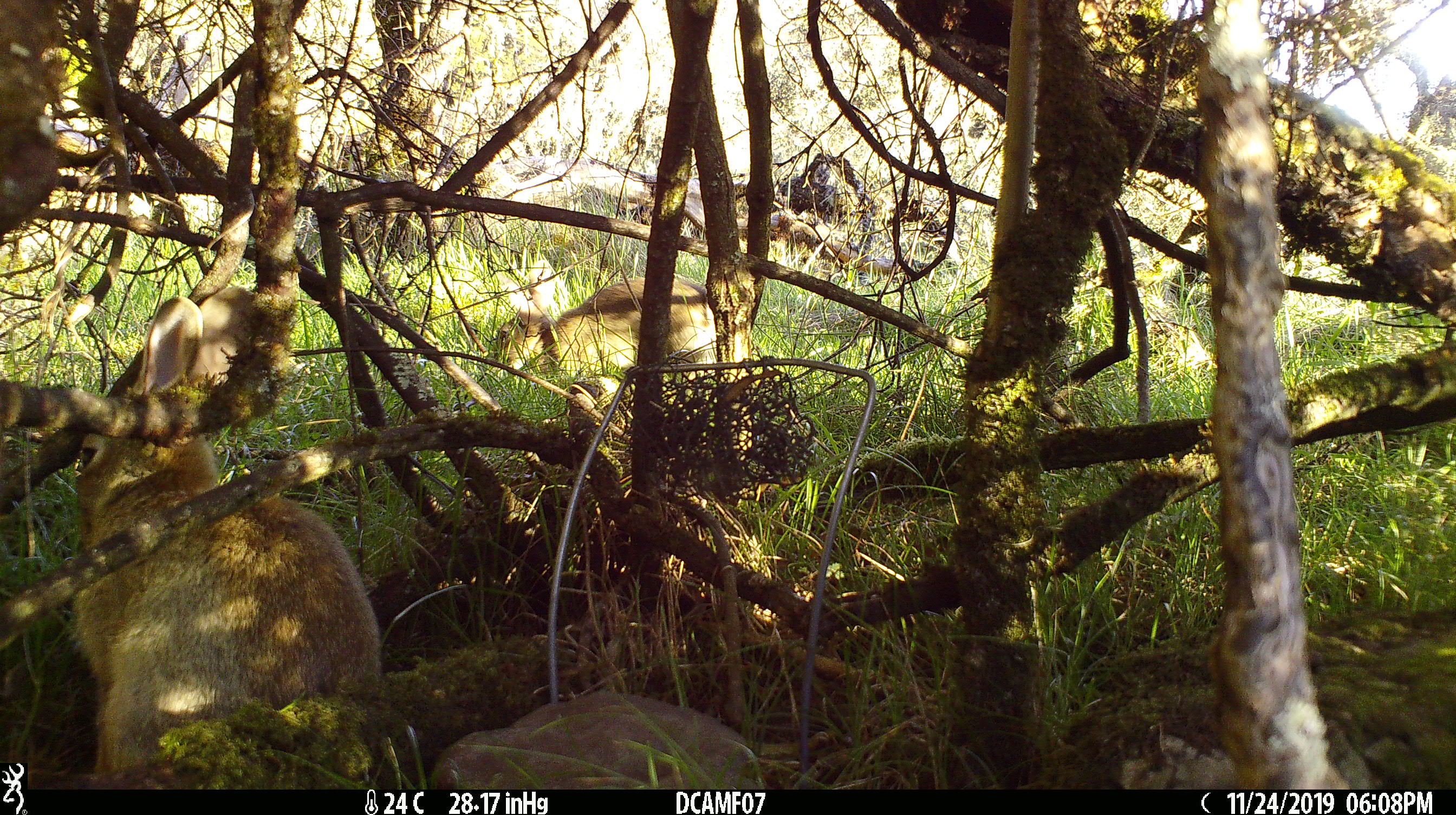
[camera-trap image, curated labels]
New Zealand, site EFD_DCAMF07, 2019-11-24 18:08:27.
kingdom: Animalia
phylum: Chordata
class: Mammalia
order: Lagomorpha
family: Leporidae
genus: Oryctolagus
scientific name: Oryctolagus cuniculus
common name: european rabbit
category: rabbit